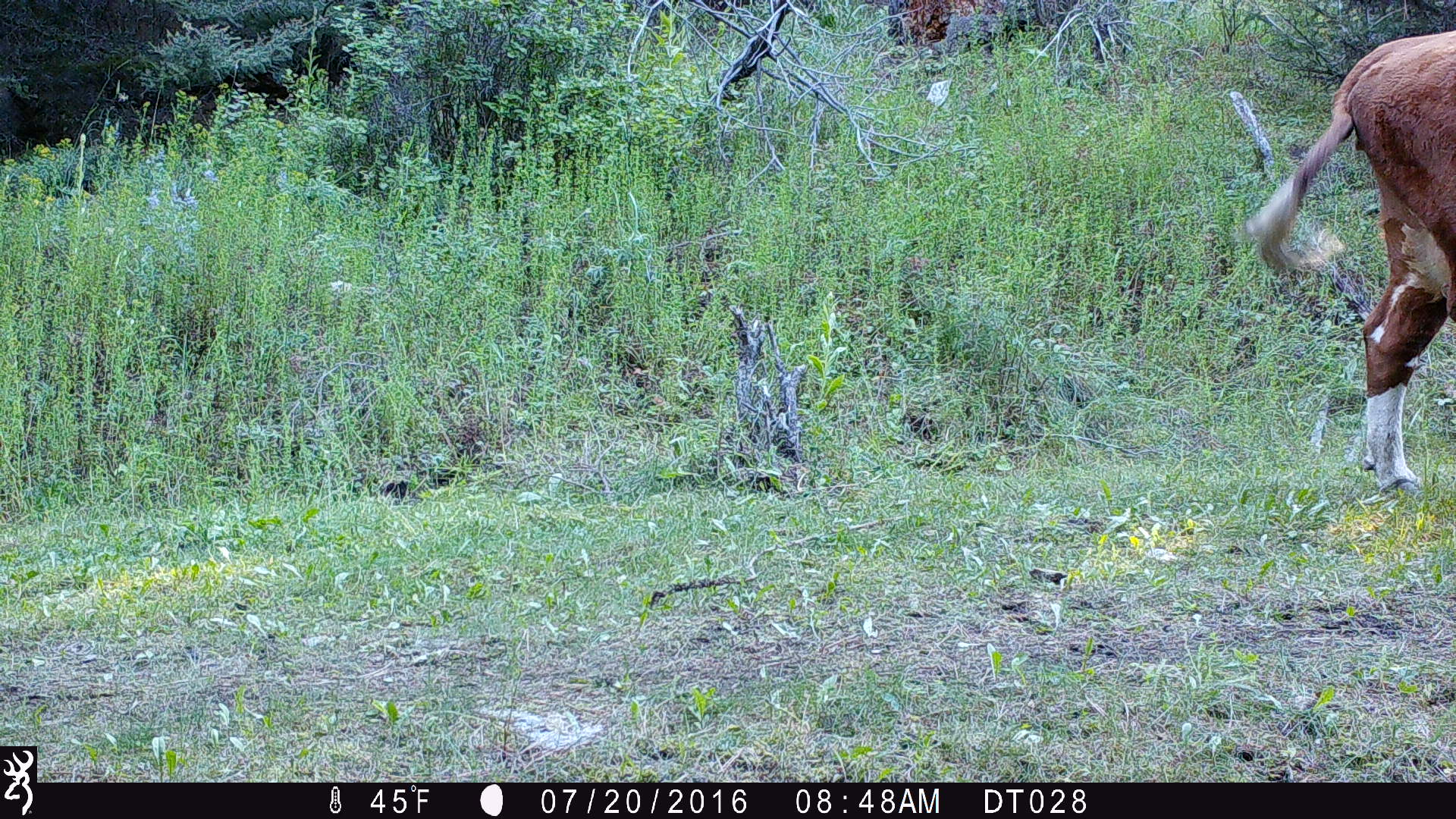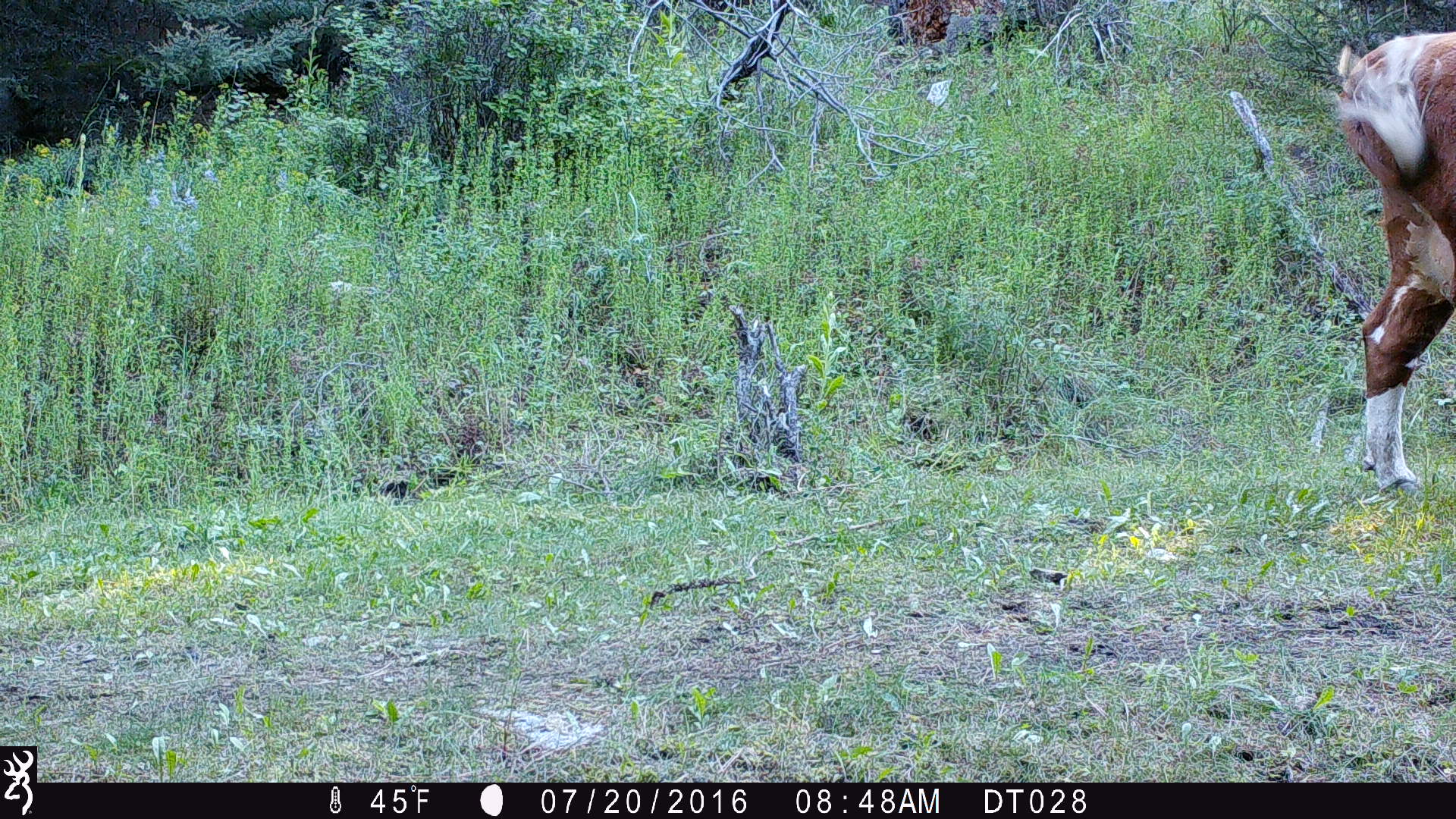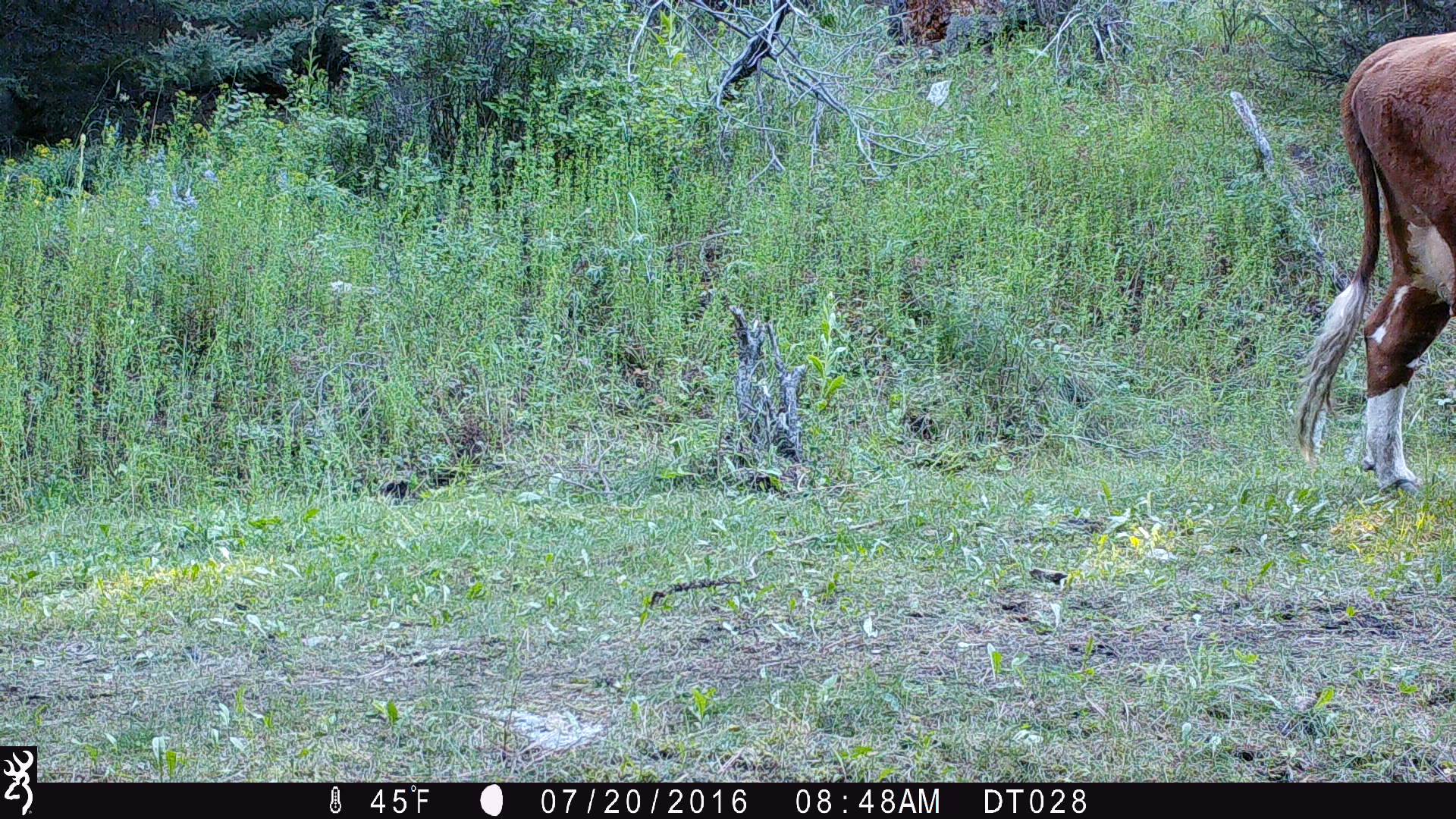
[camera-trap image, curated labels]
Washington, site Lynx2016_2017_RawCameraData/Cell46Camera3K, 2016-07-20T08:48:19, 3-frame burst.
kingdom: Animalia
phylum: Chordata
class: Mammalia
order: Artiodactyla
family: Bovidae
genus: Bos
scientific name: Bos taurus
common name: domestic cattle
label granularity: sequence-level